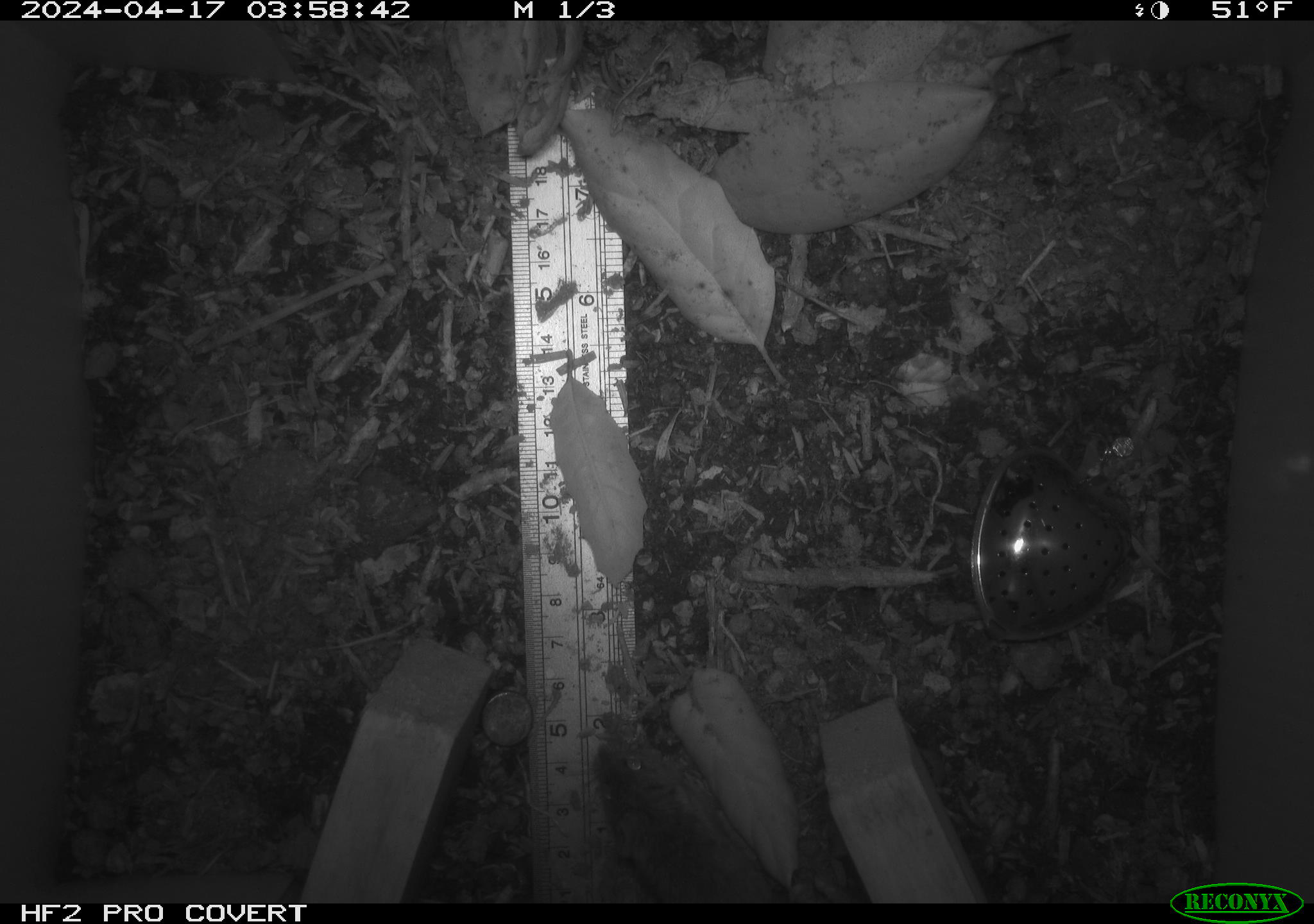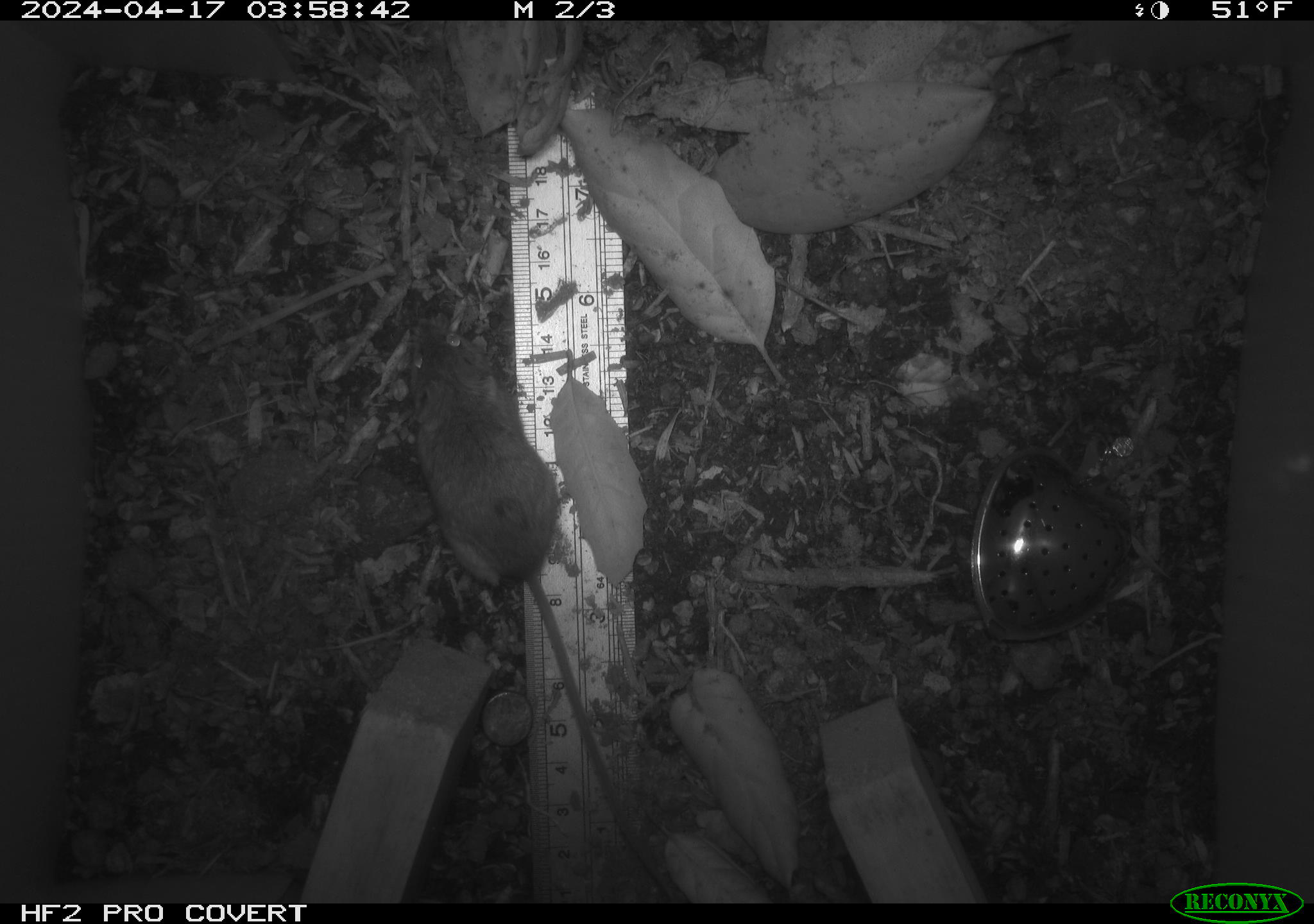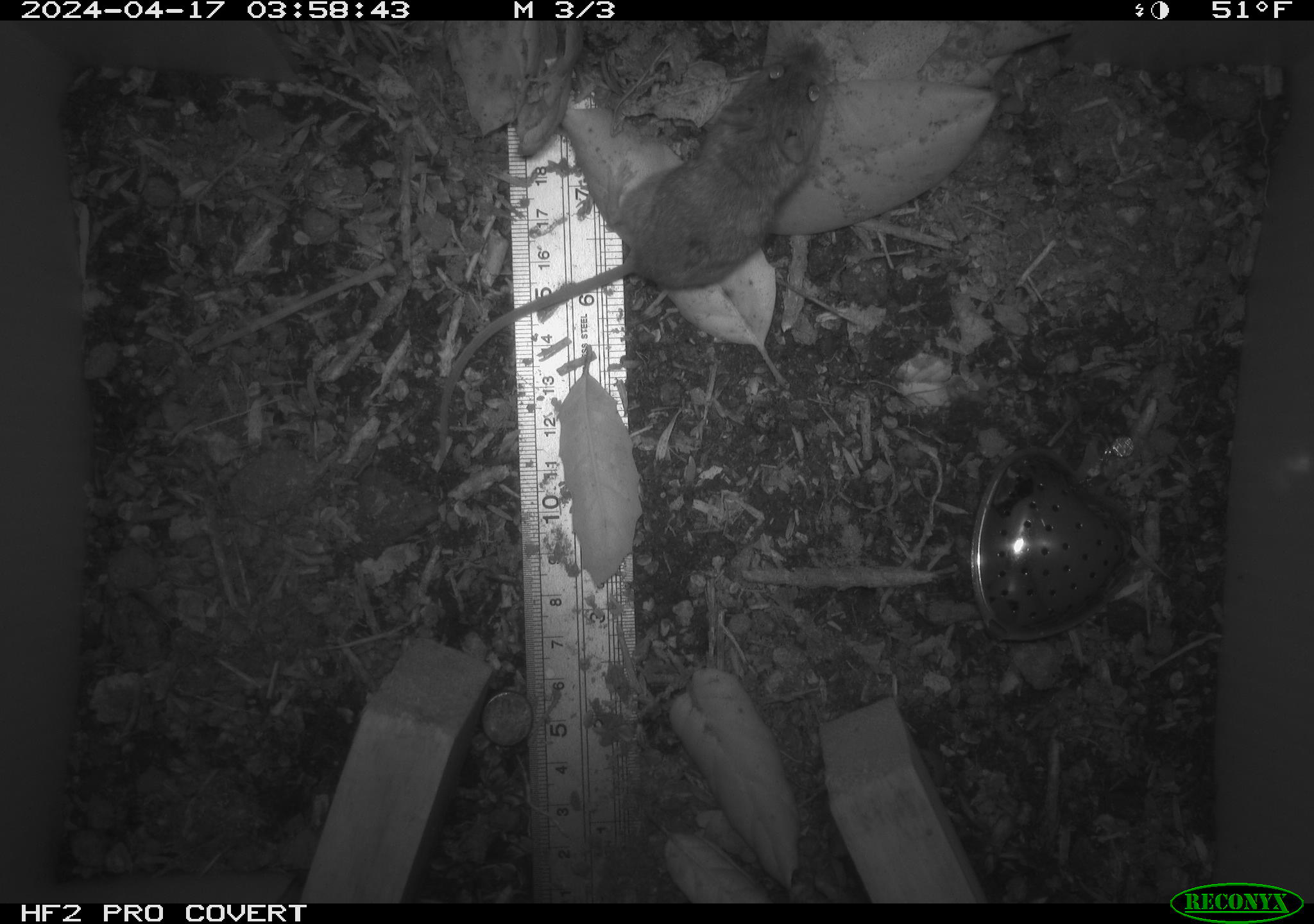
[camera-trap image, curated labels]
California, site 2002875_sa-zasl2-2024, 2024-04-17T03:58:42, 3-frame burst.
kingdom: Animalia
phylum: Chordata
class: Mammalia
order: Rodentia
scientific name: Rodentia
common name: rodent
Rodent (Rodentia).